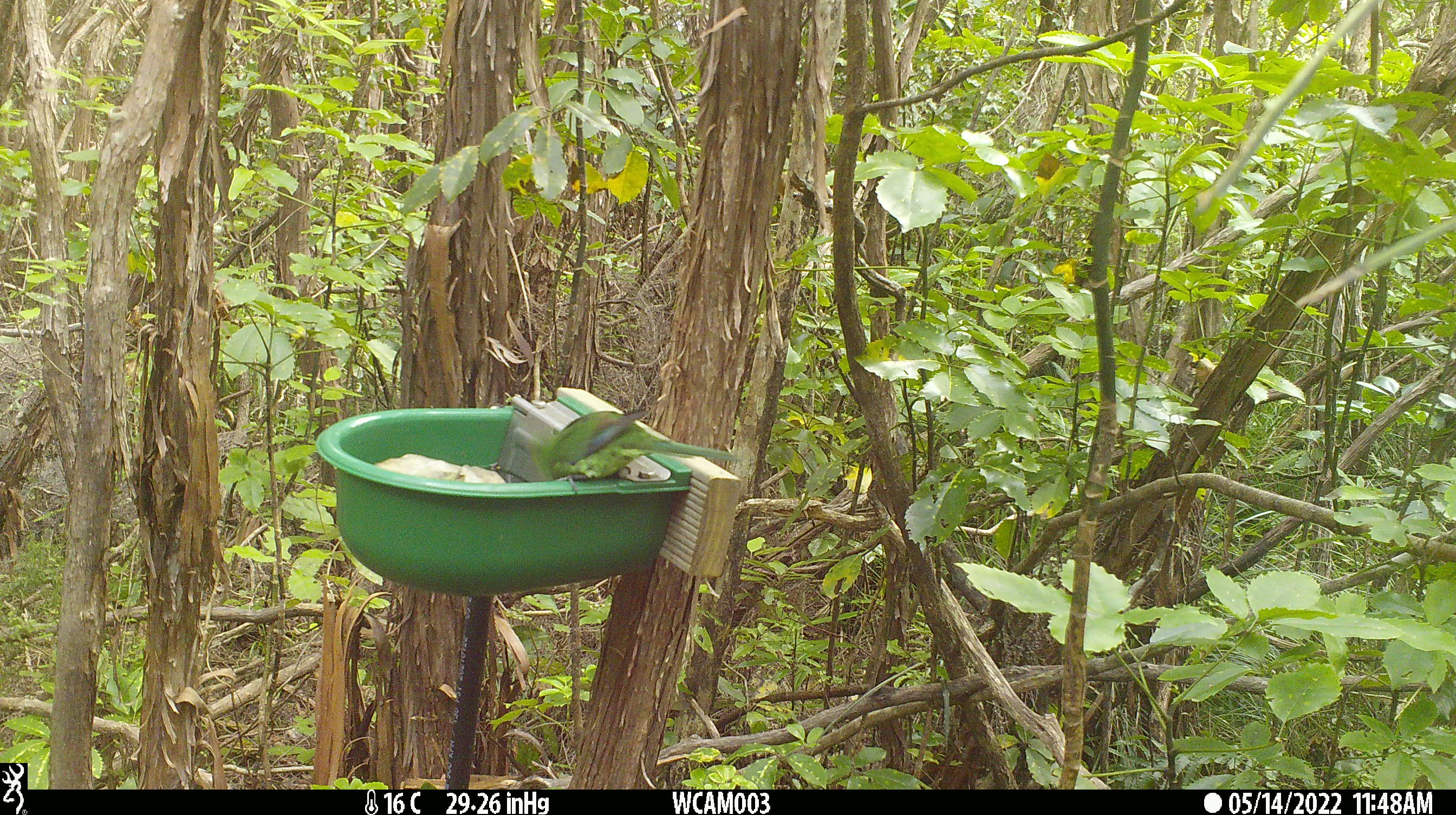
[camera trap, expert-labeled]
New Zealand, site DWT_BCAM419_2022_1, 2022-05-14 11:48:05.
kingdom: Animalia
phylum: Chordata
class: Aves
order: Psittaciformes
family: Psittaculidae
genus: Cyanoramphus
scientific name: Cyanoramphus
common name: parakeet